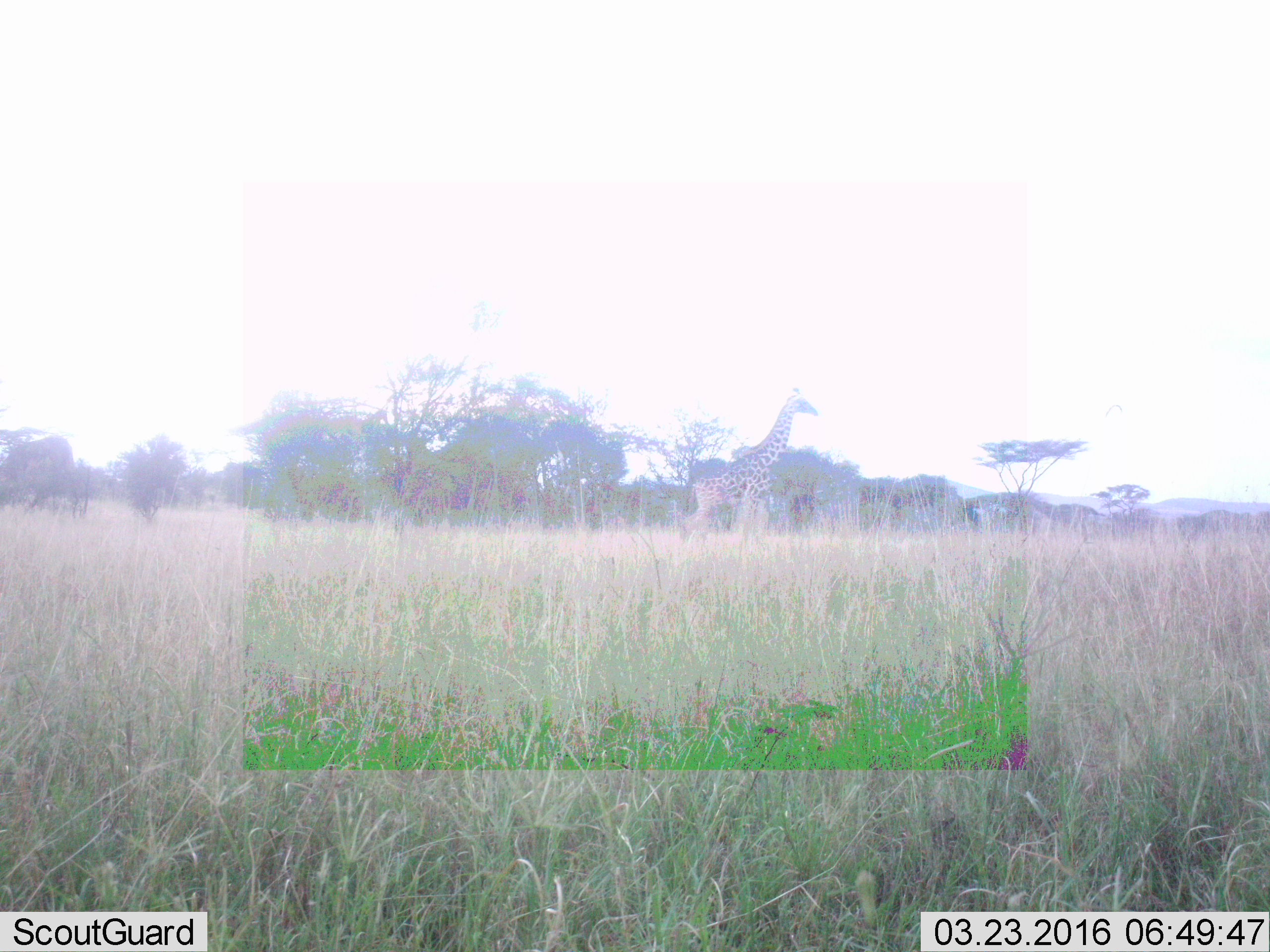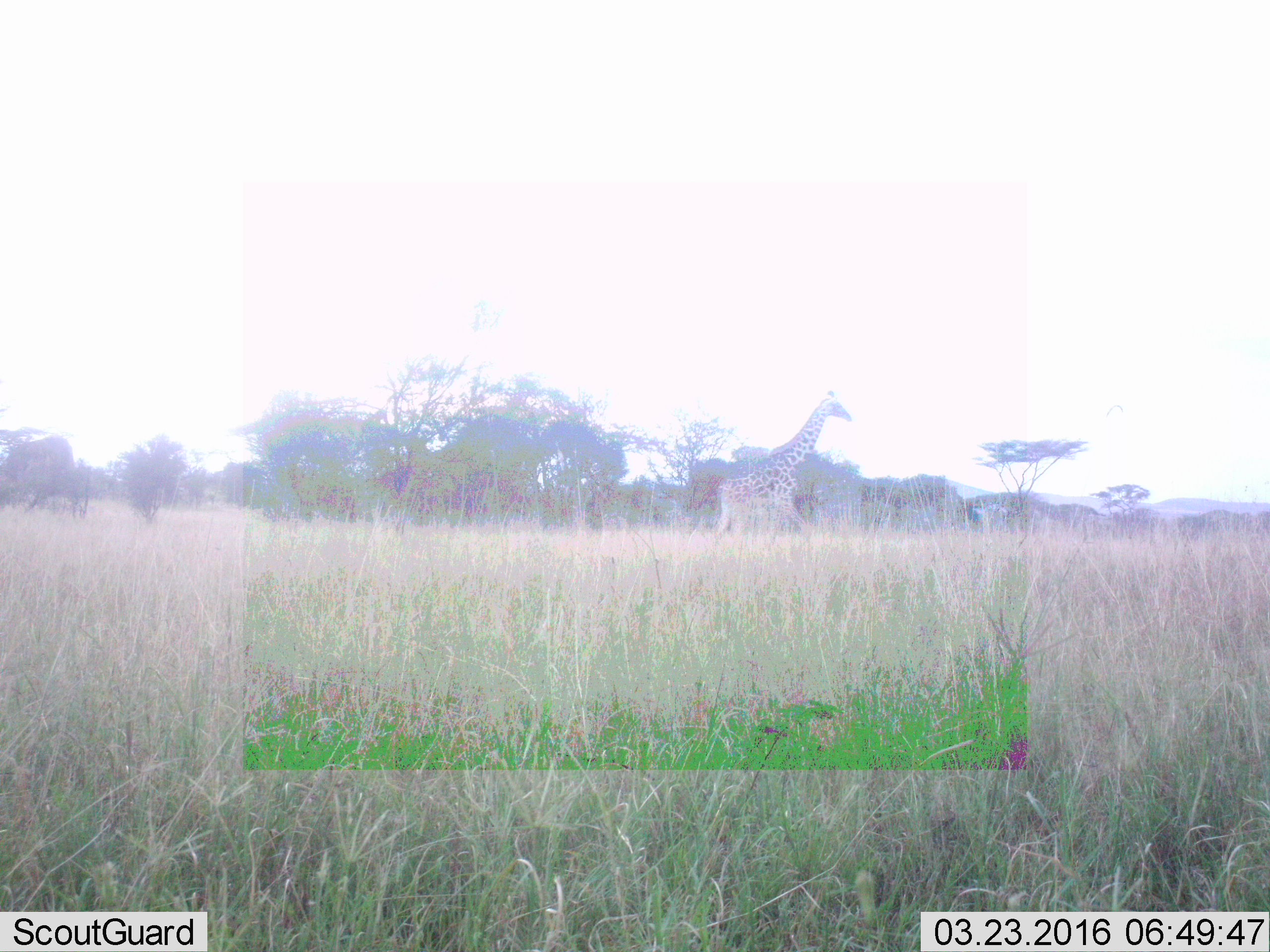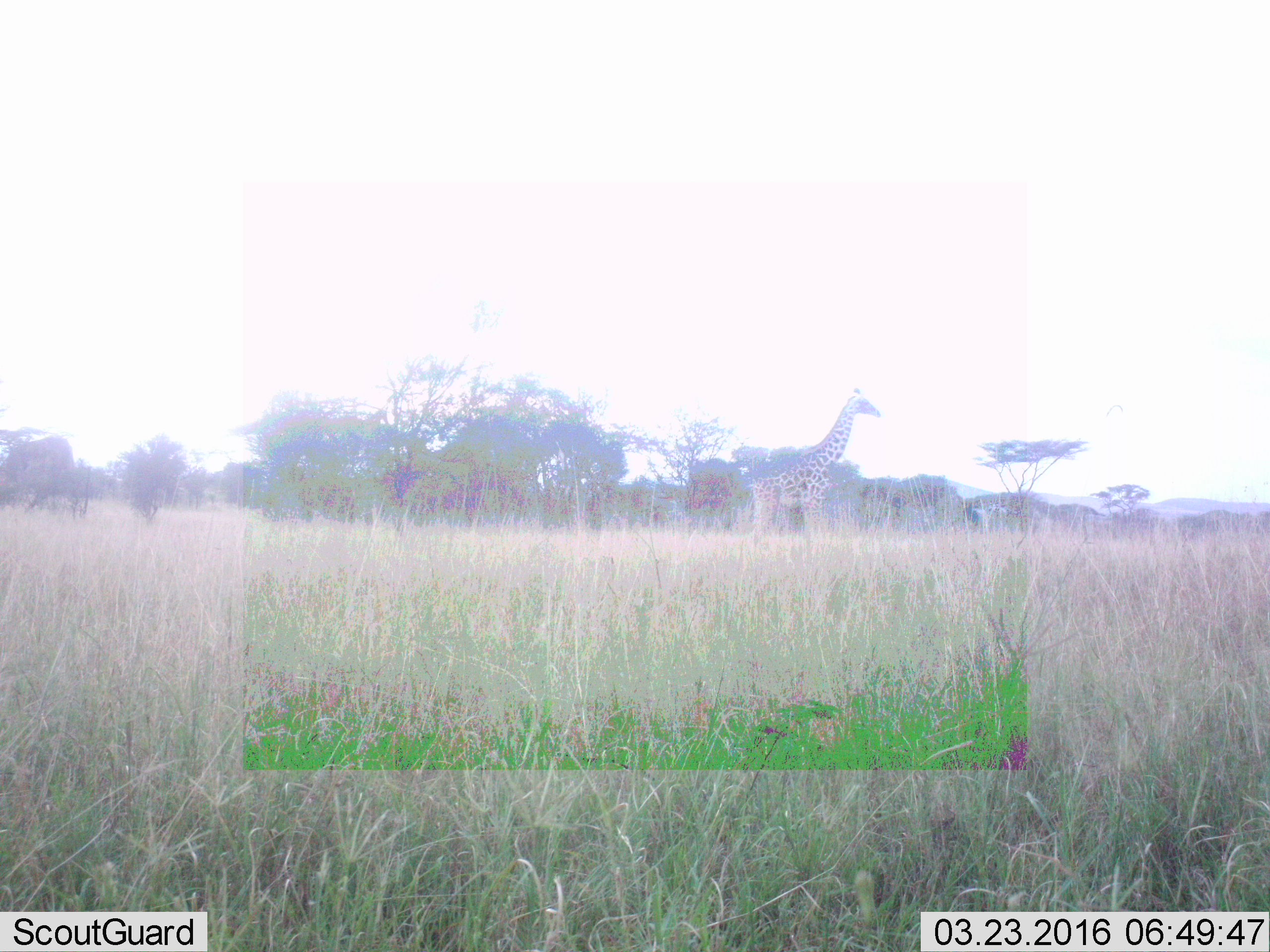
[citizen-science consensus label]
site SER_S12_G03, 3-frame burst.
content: unidentified animal